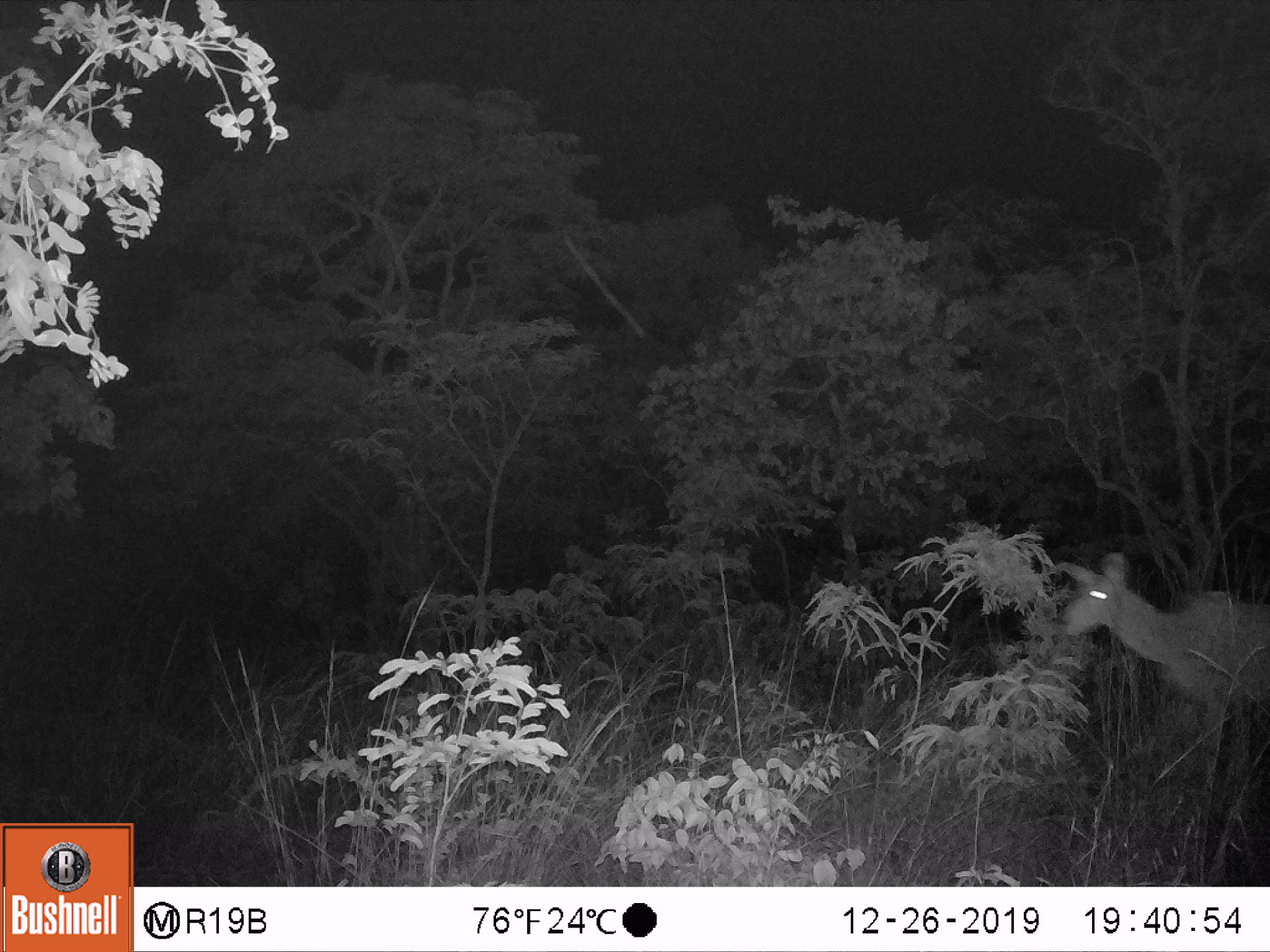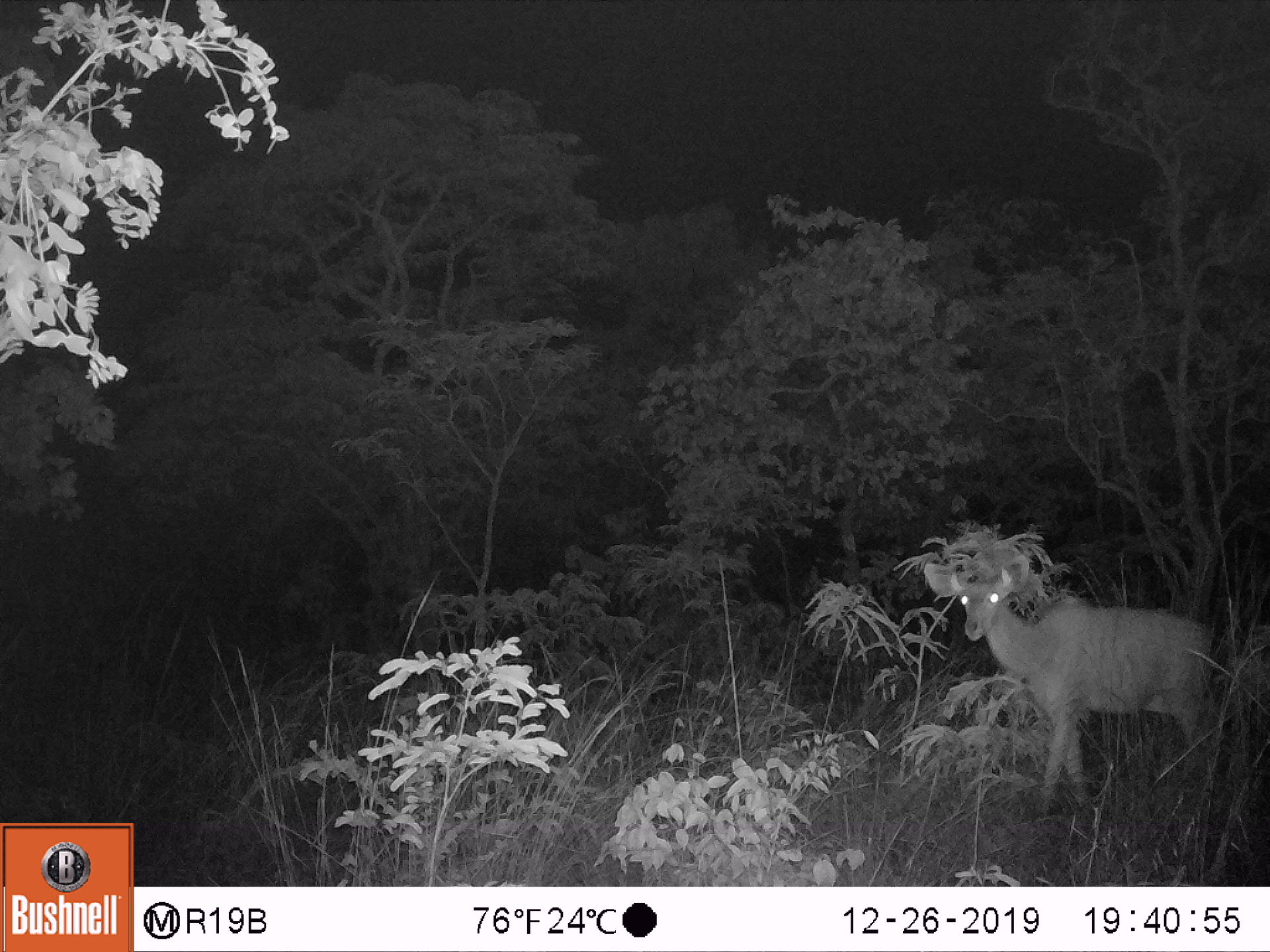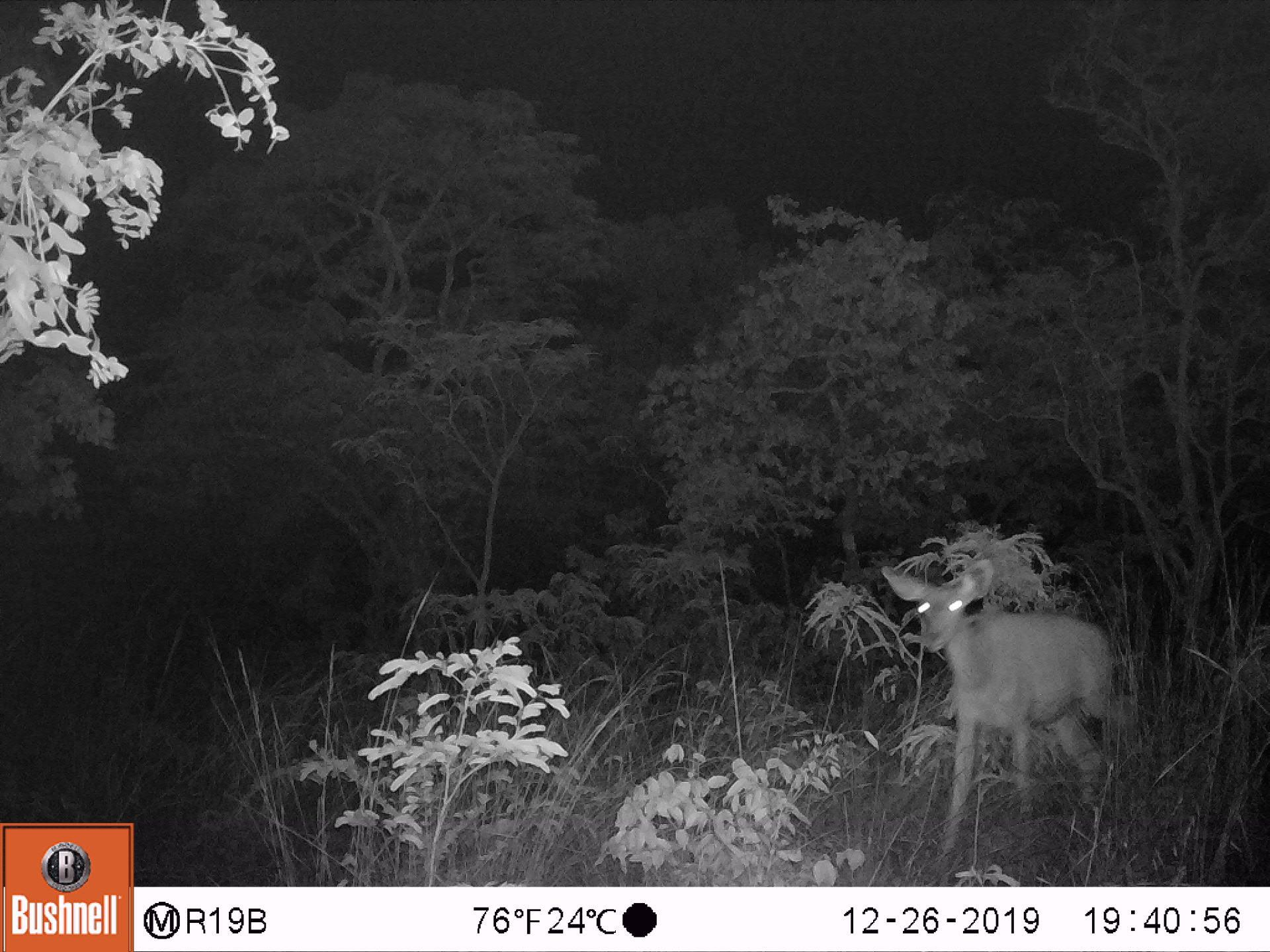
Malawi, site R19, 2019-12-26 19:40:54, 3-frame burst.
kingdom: Animalia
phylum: Chordata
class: Mammalia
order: Artiodactyla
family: Bovidae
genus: Tragelaphus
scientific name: Tragelaphus strepsiceros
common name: greater kudu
Greater kudu (Tragelaphus strepsiceros), count 1.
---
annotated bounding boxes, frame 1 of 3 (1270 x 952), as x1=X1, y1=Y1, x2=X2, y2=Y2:
greater kudu: x1=1055, y1=553, x2=1262, y2=714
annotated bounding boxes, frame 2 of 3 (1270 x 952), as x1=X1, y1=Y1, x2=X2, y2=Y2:
greater kudu: x1=919, y1=550, x2=1221, y2=806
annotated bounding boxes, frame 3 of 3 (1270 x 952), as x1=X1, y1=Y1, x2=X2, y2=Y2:
greater kudu: x1=877, y1=561, x2=1126, y2=848